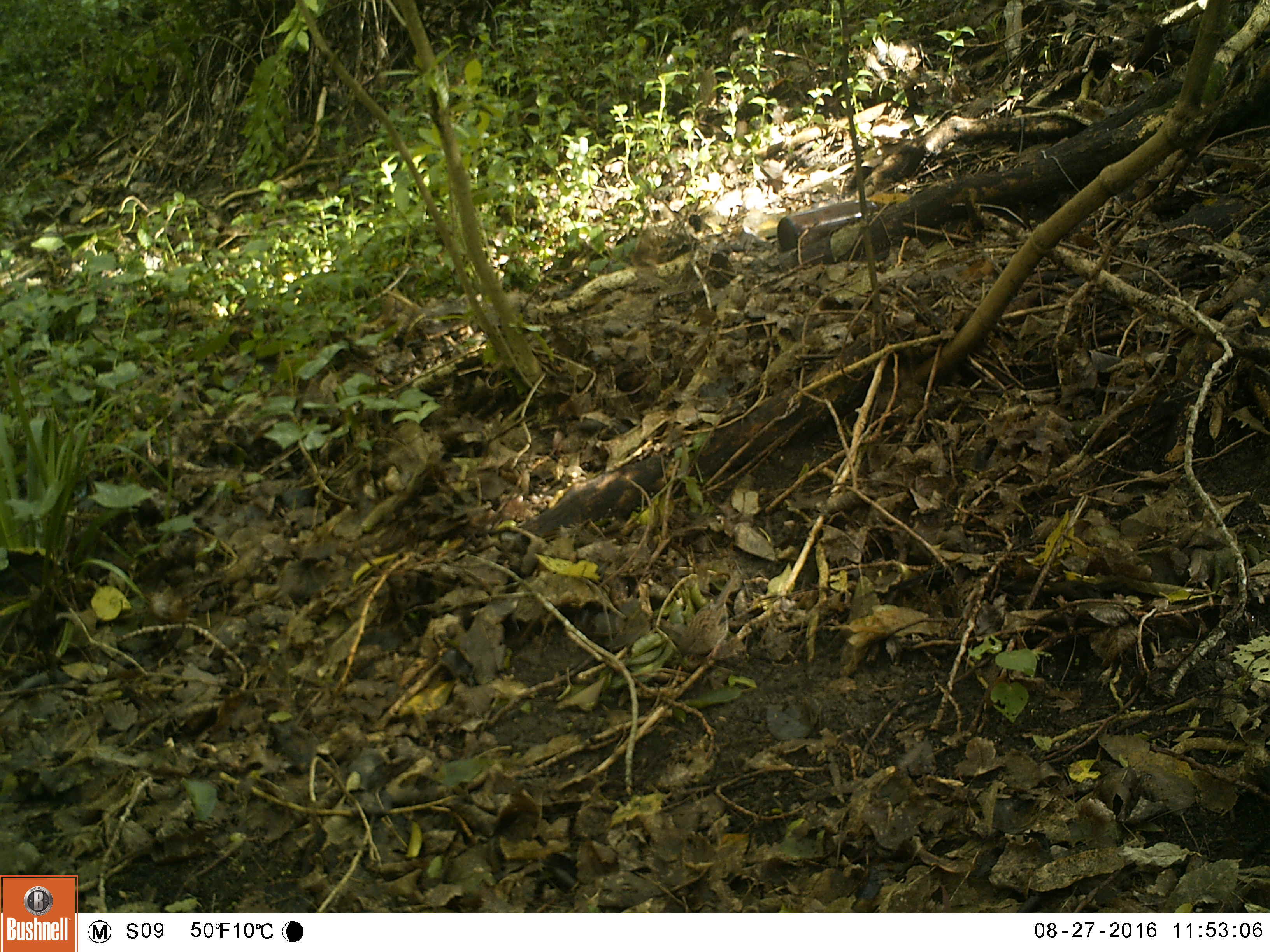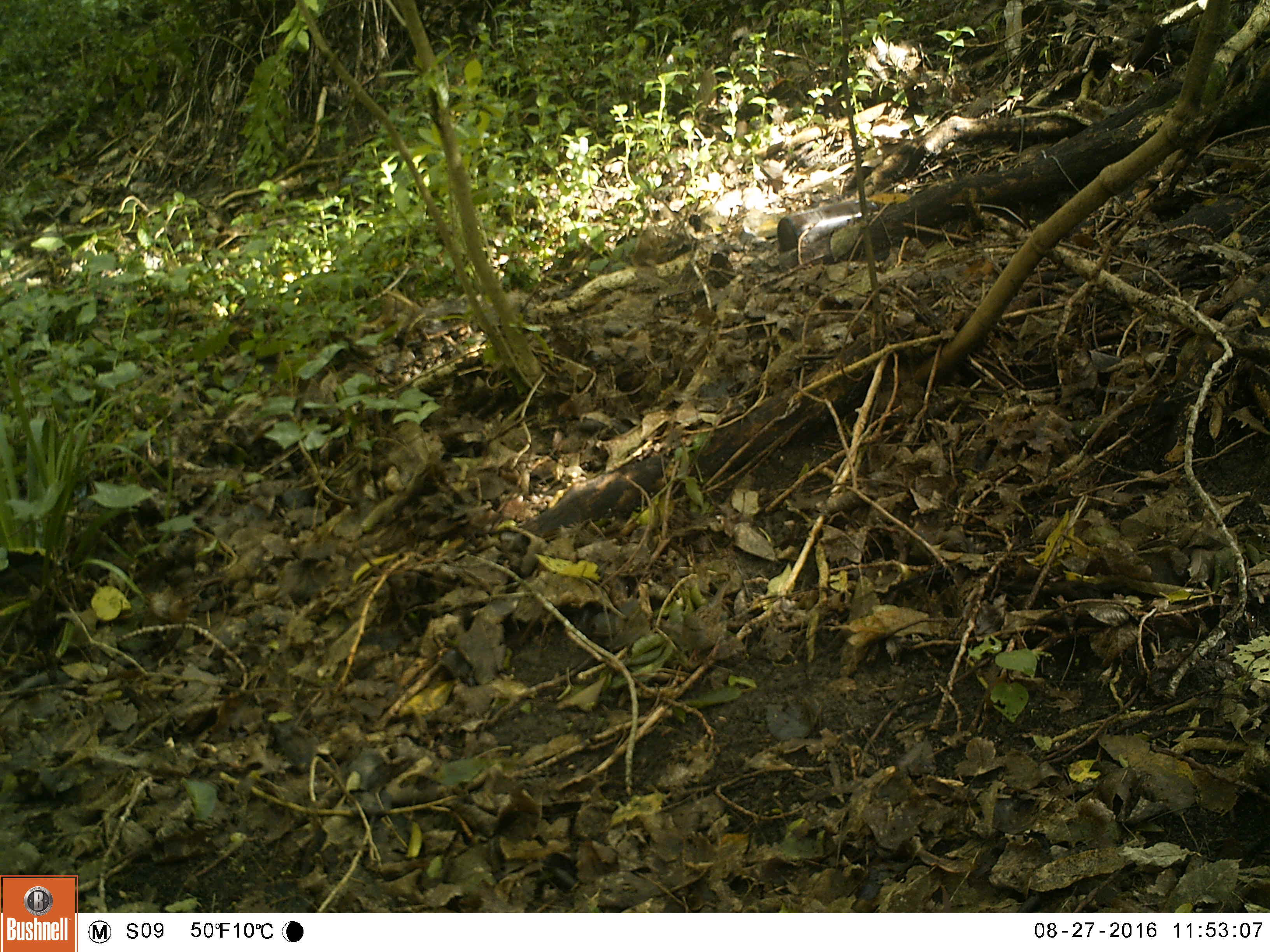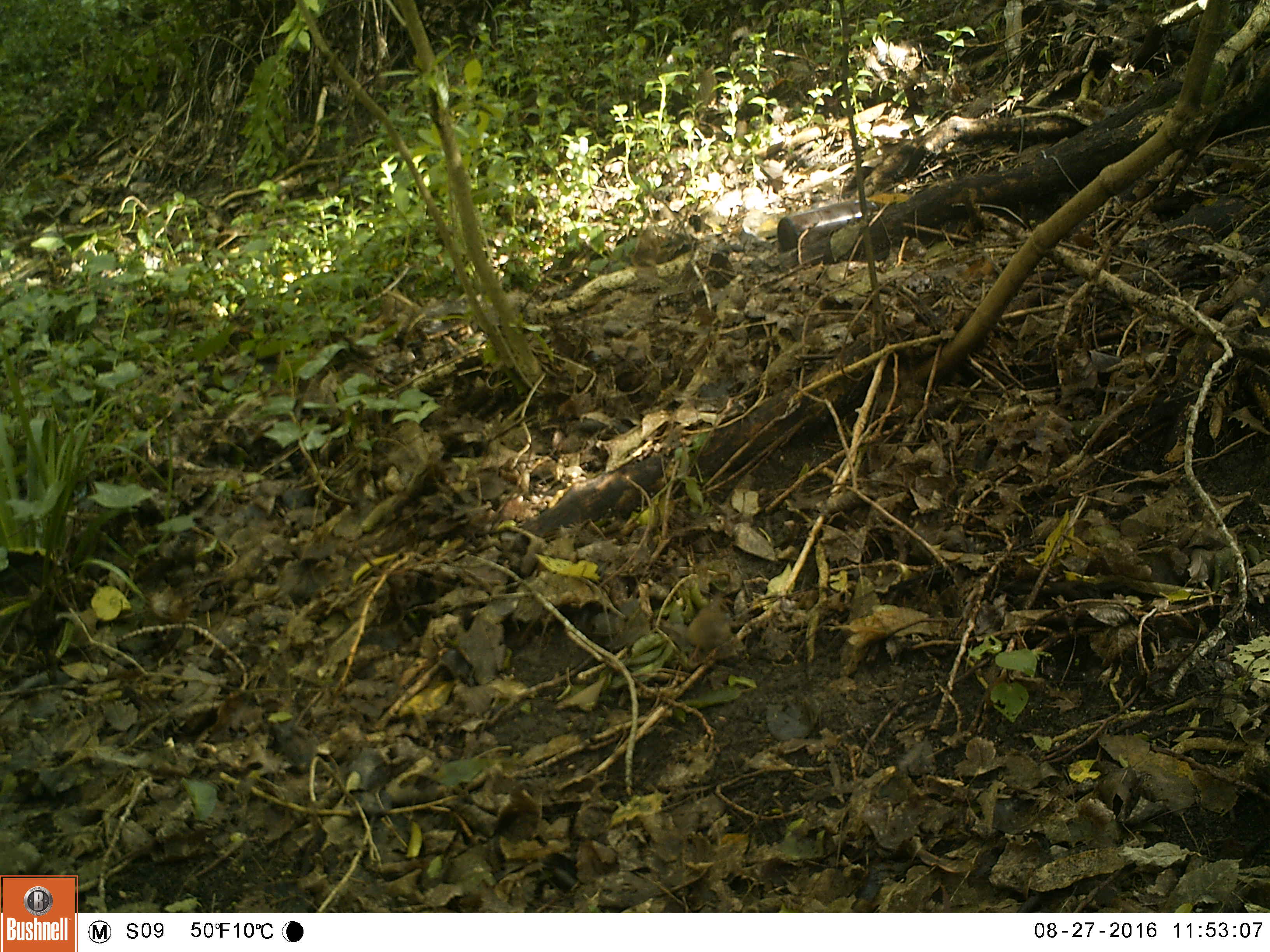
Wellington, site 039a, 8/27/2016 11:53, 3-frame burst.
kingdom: Animalia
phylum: Chordata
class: Aves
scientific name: Aves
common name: bird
Bird (Aves).